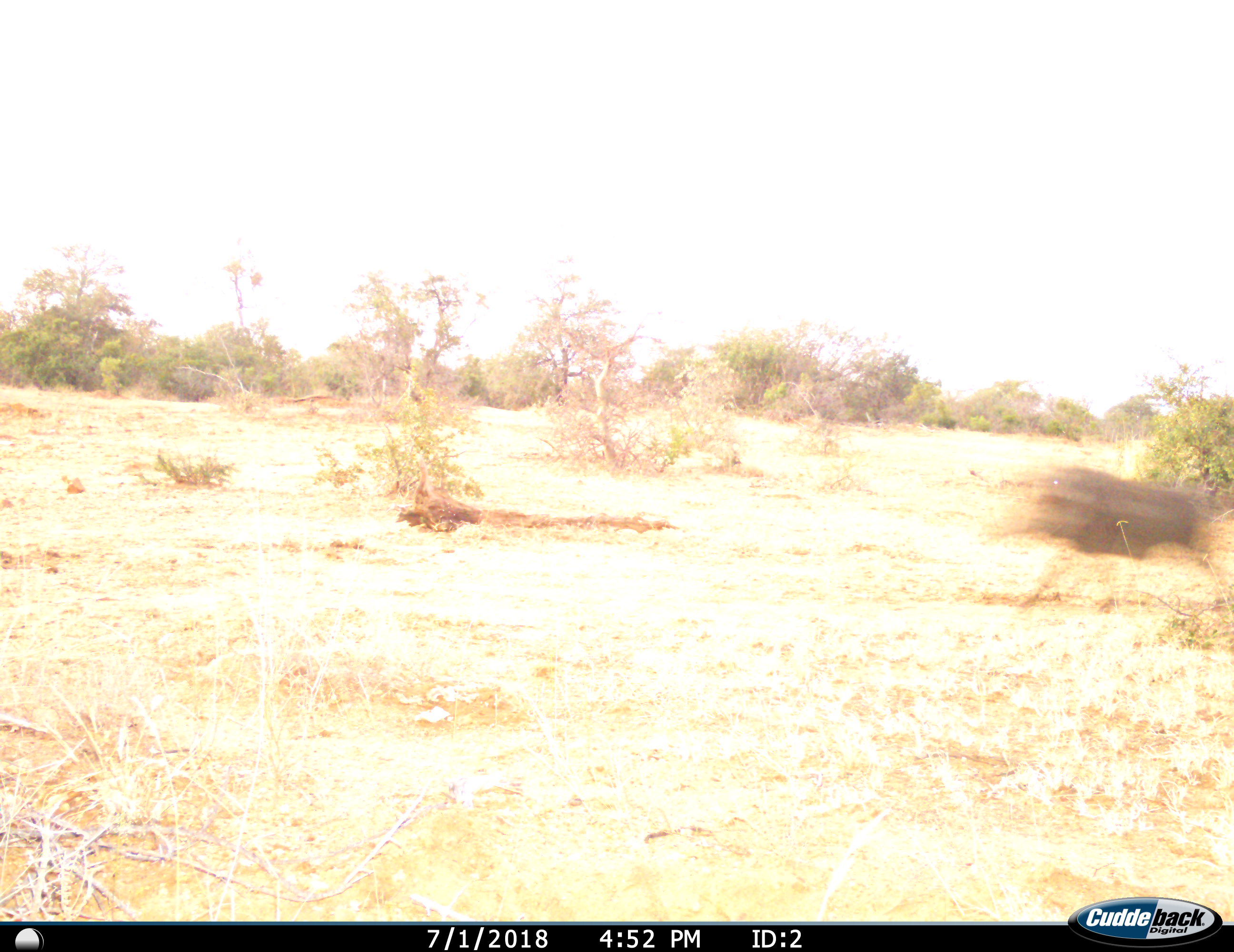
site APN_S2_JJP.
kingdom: Animalia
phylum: Chordata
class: Mammalia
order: Artiodactyla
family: Suidae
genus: Phacochoerus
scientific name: Phacochoerus africanus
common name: warthog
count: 1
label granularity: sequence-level